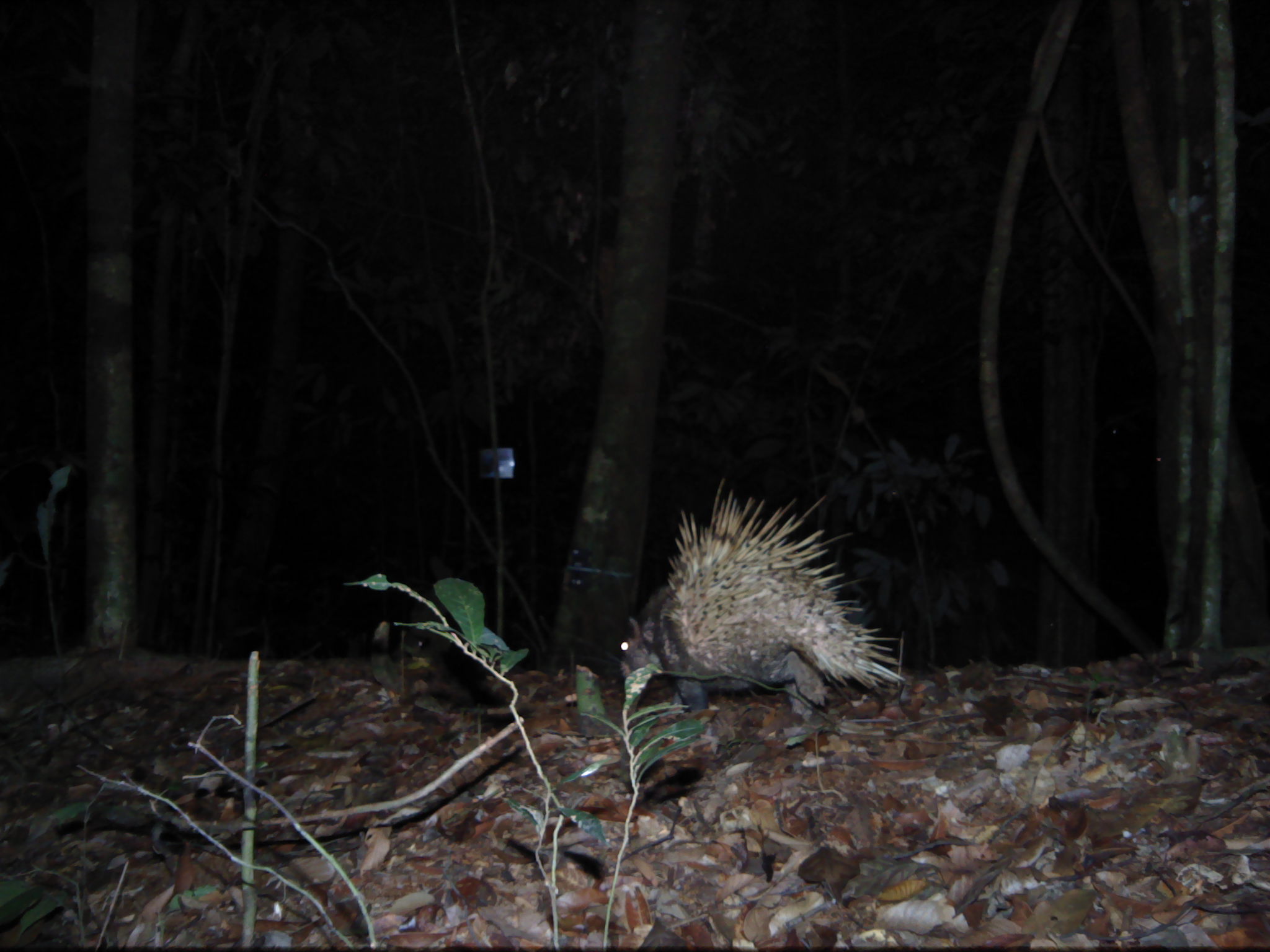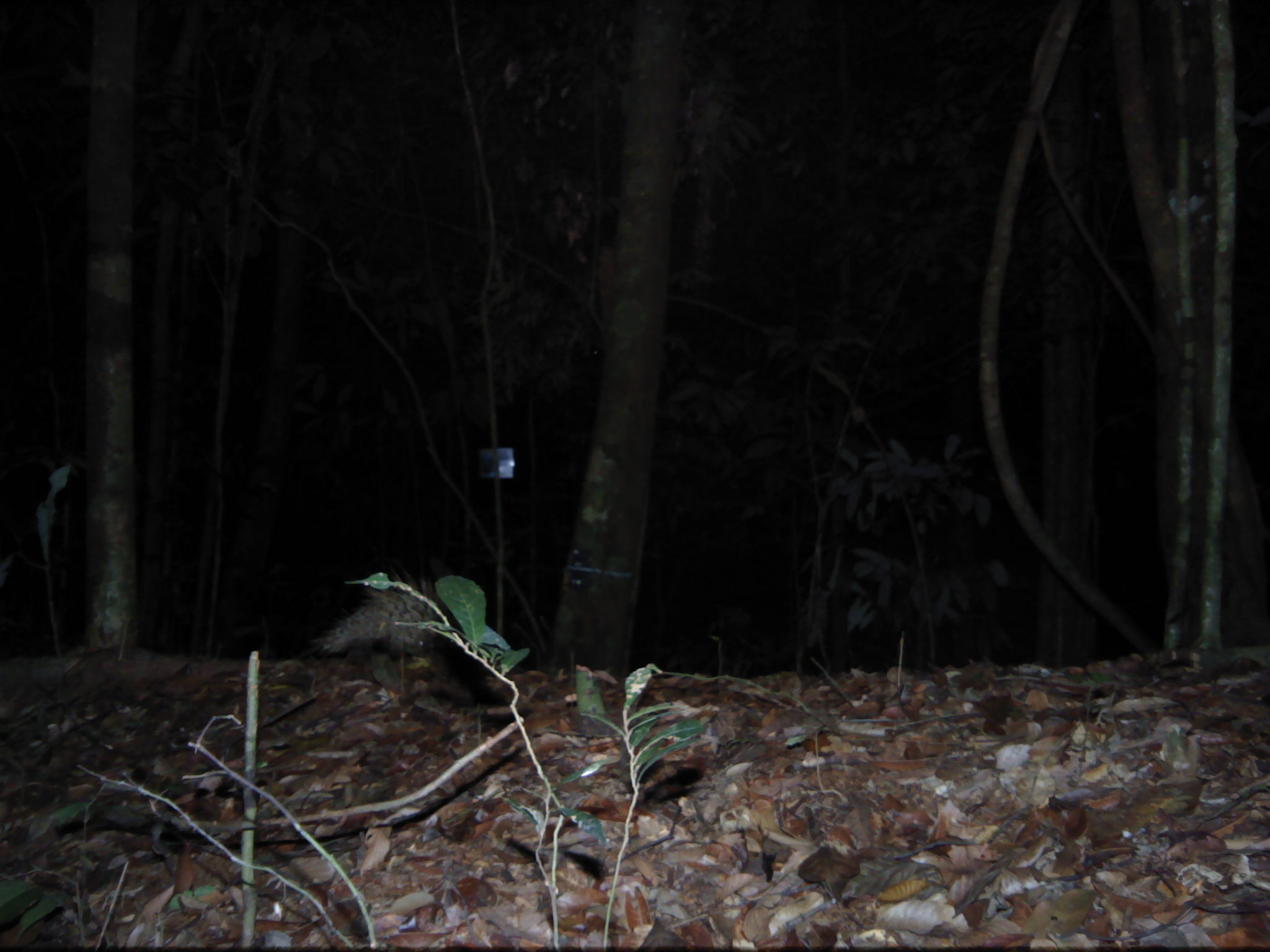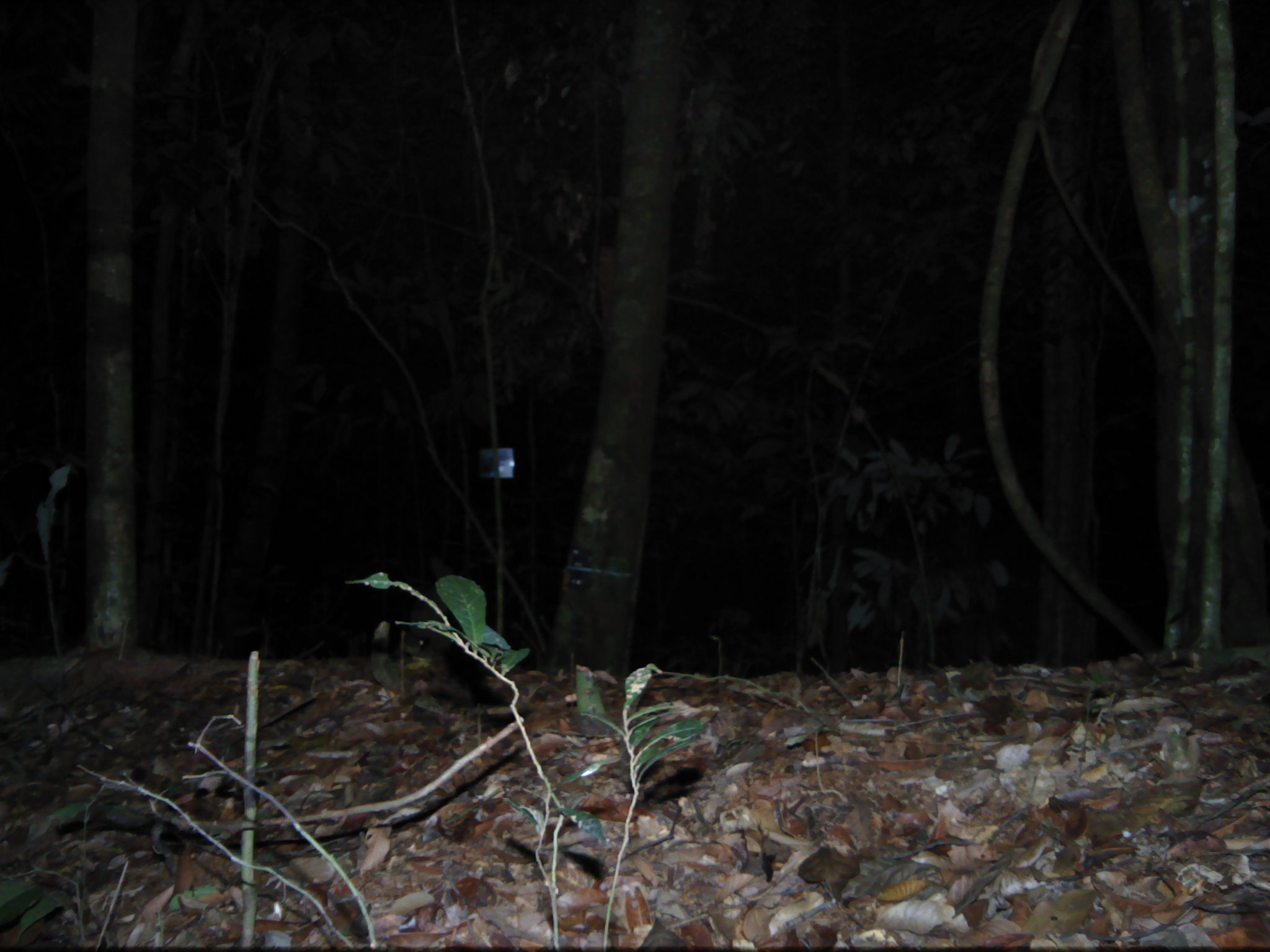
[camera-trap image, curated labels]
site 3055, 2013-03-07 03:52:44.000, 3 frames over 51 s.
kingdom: Animalia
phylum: Chordata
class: Mammalia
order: Rodentia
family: Hystricidae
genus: Hystrix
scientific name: Hystrix brachyura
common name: east asian porcupine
Hystrix brachyura (east asian porcupine), count 1.